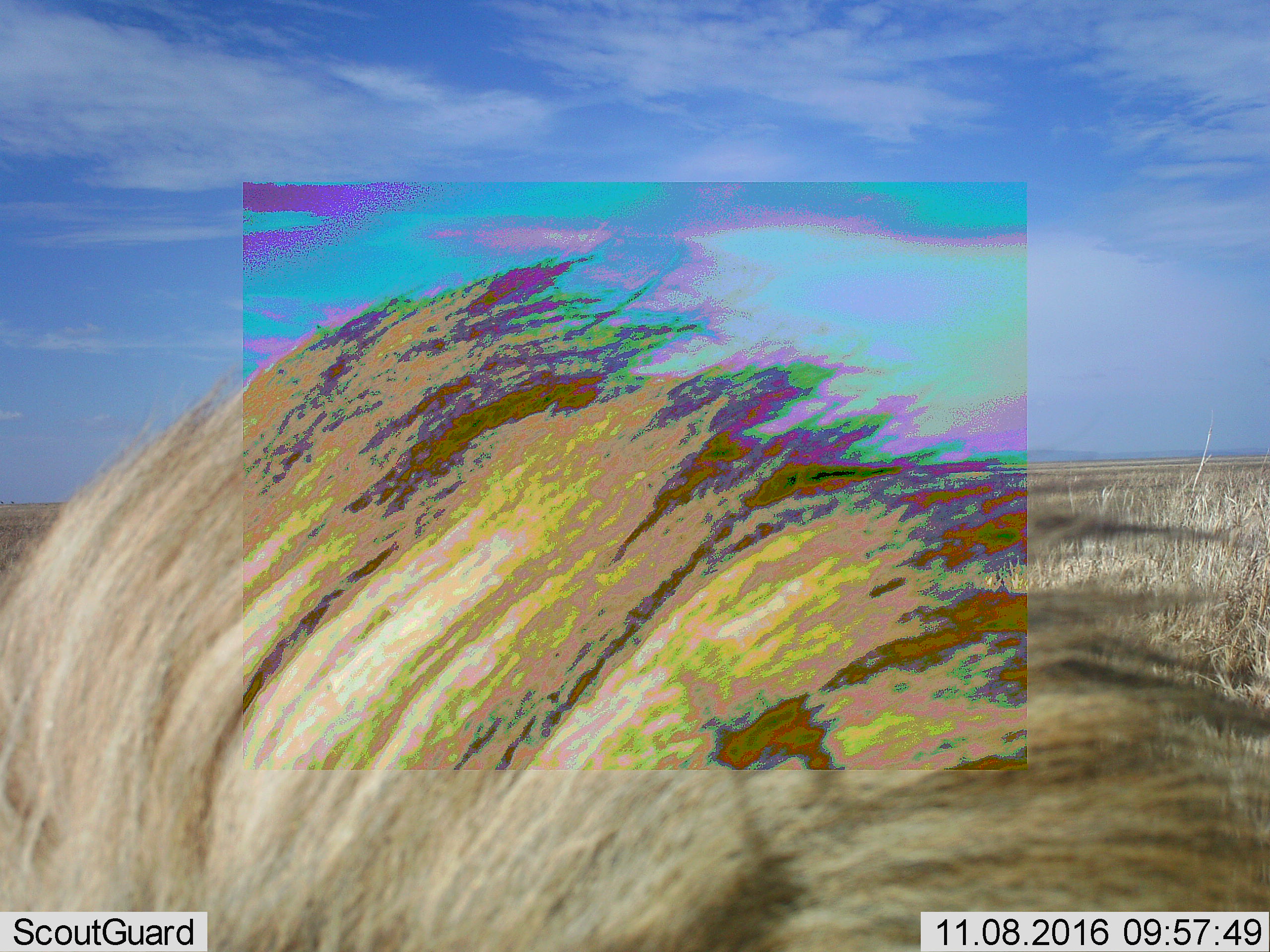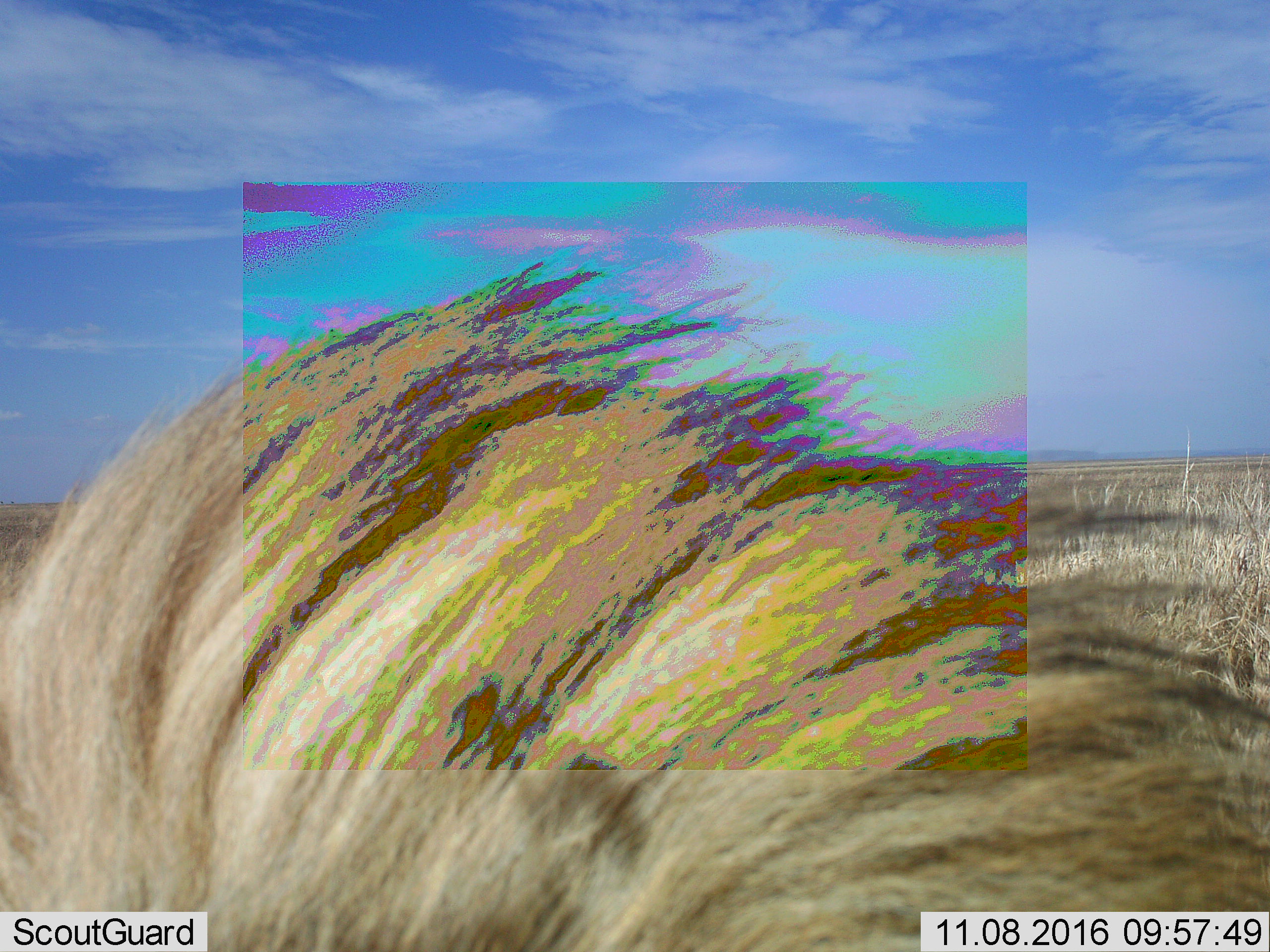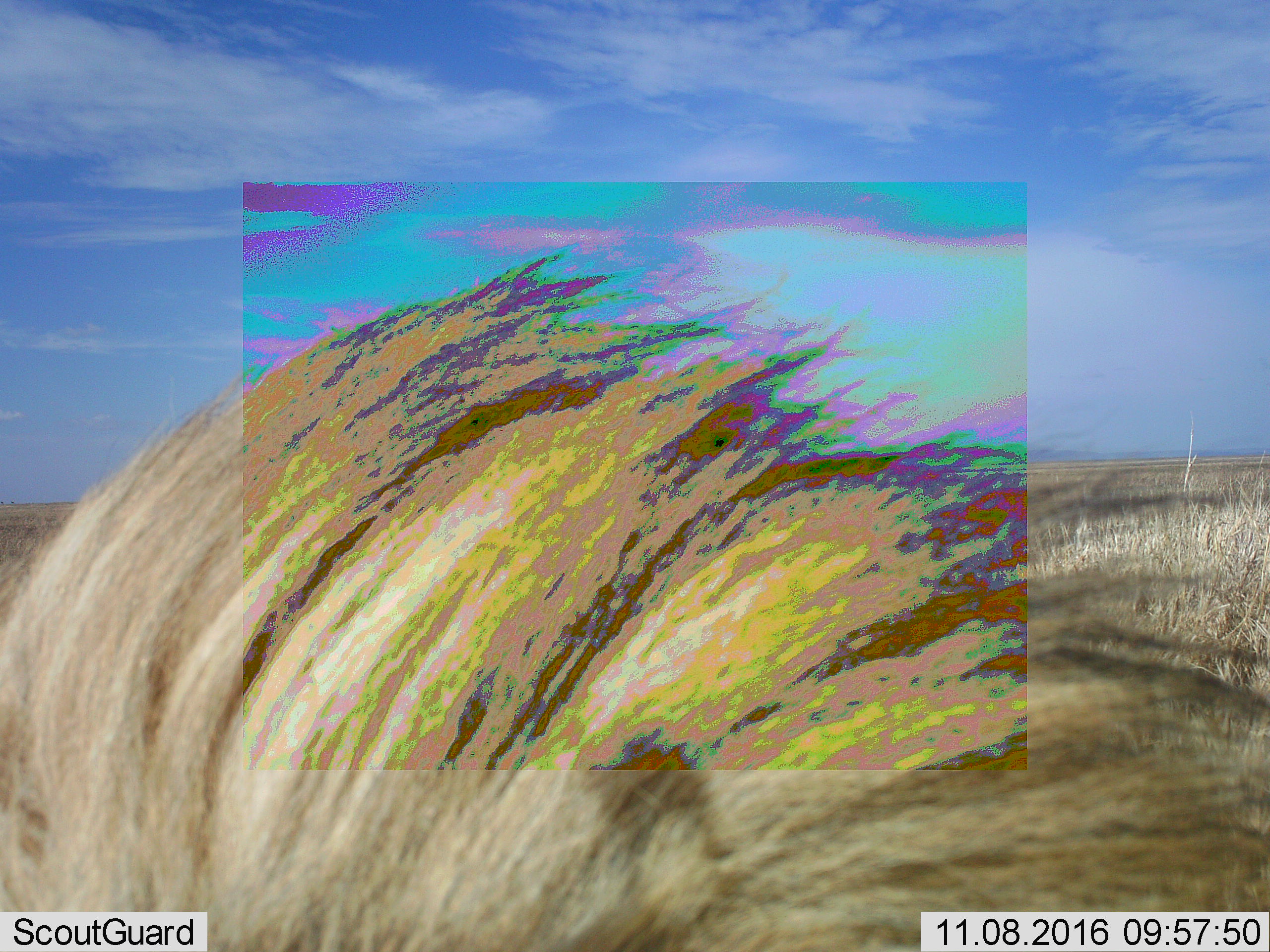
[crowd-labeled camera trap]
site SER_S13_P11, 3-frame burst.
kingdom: Animalia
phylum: Chordata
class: Mammalia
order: Carnivora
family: Felidae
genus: Panthera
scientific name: Panthera leo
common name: lion male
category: lionmale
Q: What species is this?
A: Lionmale (lion male) (Panthera leo).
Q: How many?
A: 1.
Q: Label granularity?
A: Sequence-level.